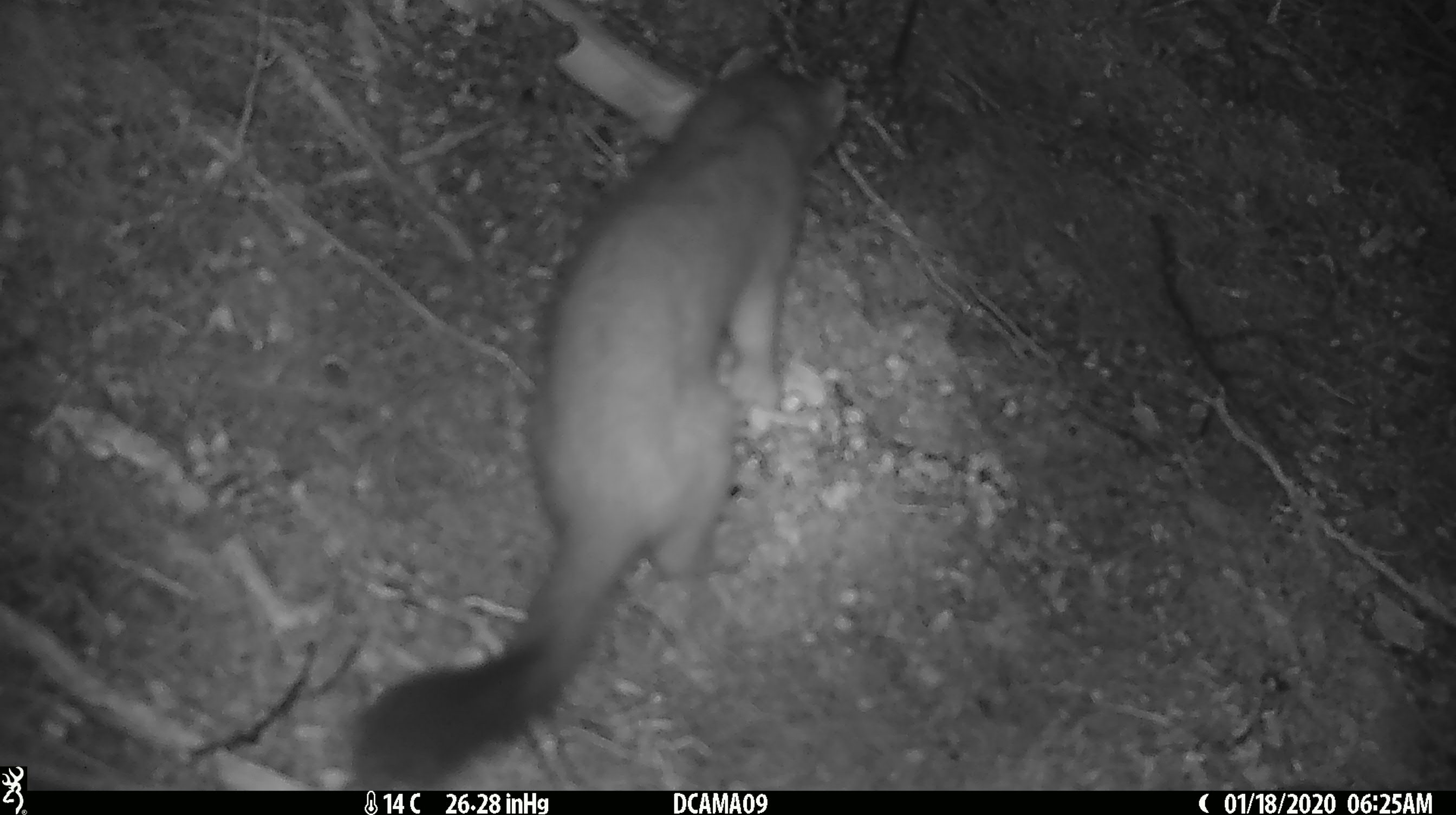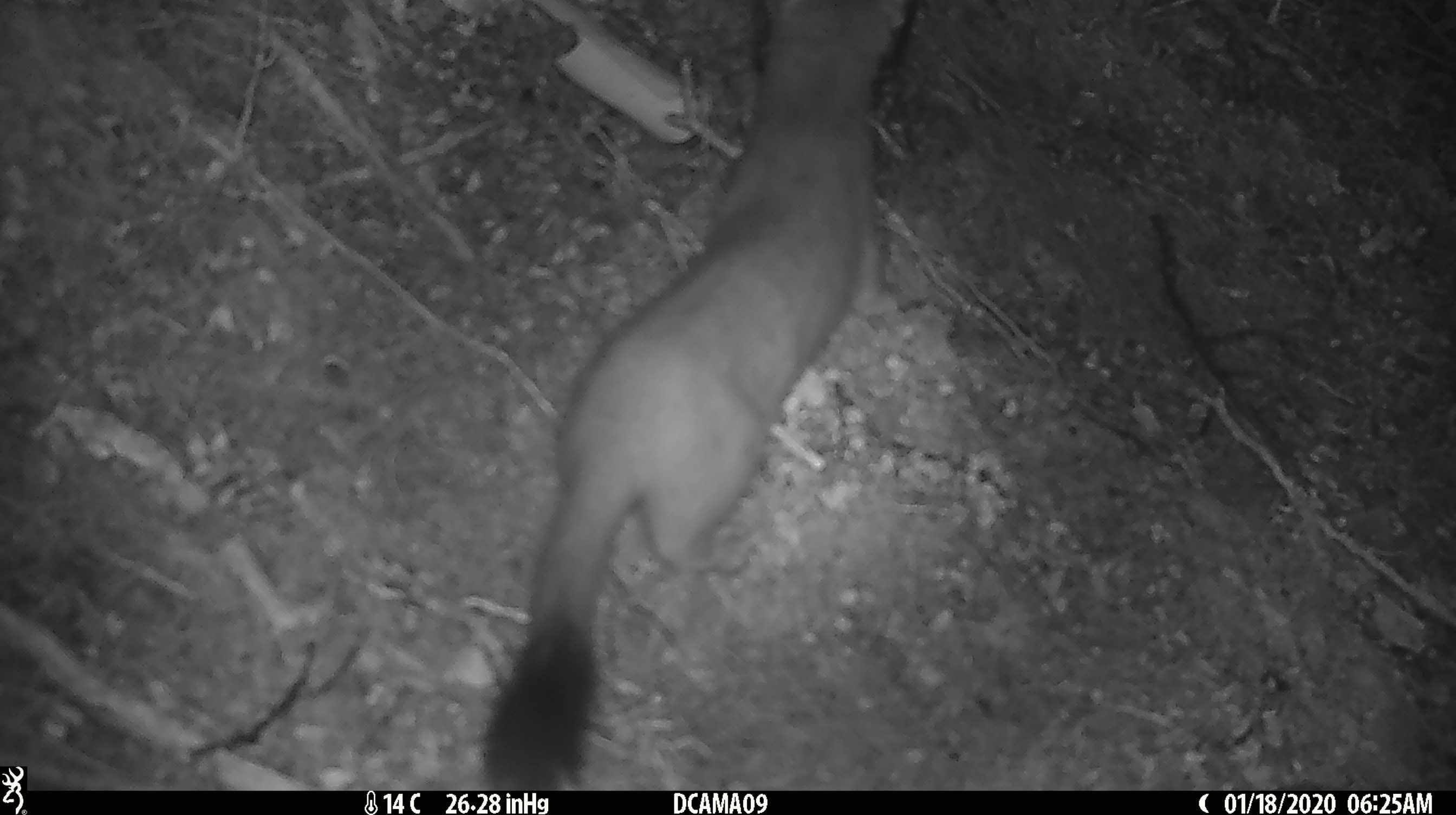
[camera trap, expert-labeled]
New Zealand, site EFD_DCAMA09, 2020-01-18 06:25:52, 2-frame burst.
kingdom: Animalia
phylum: Chordata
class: Mammalia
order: Carnivora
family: Mustelidae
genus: Mustela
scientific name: Mustela erminea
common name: stoat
Stoat (Mustela erminea).